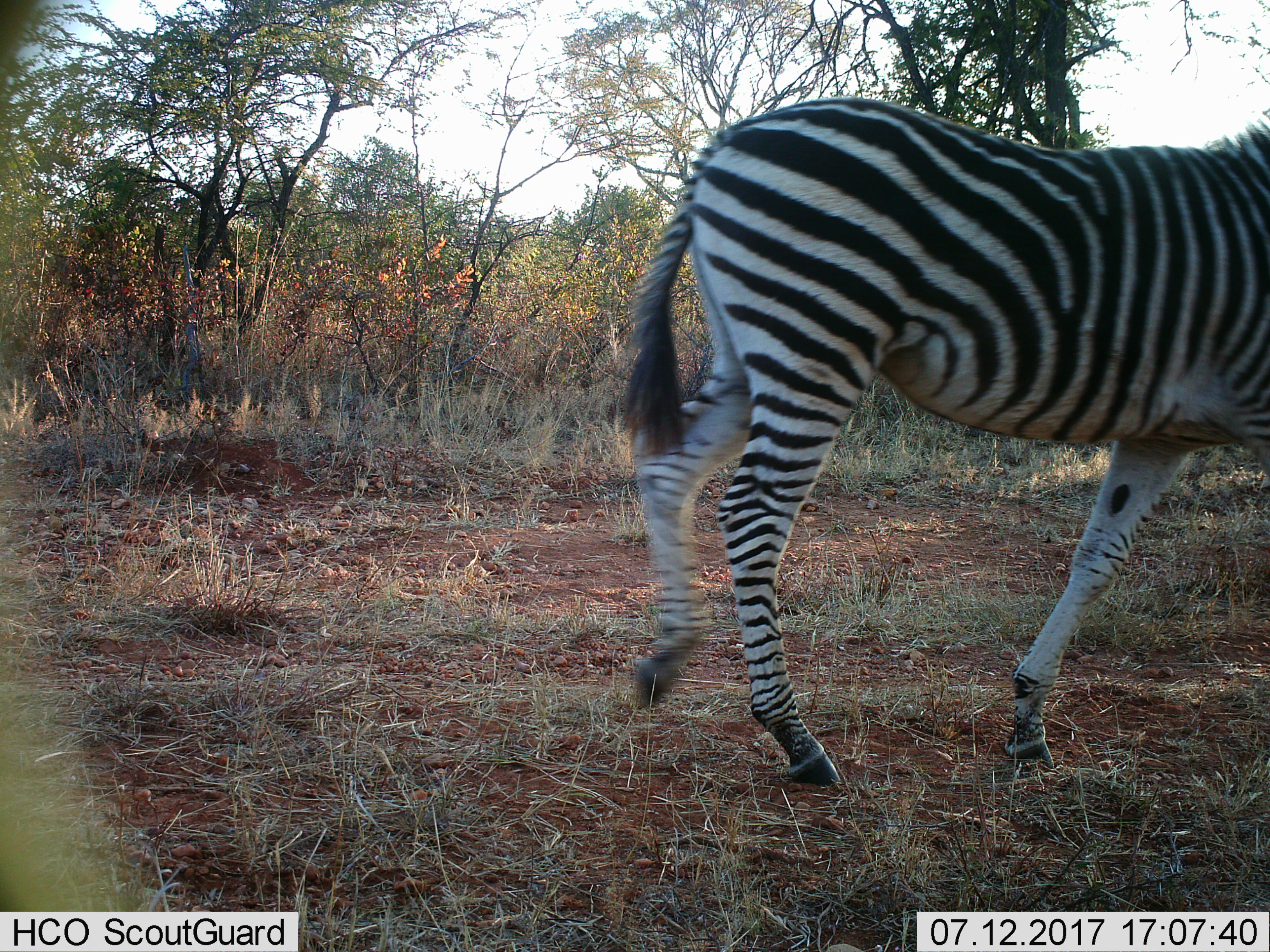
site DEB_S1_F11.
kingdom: Animalia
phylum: Chordata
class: Mammalia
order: Perissodactyla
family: Equidae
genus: Equus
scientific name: Equus quagga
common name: plains zebra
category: zebraplains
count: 1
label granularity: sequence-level